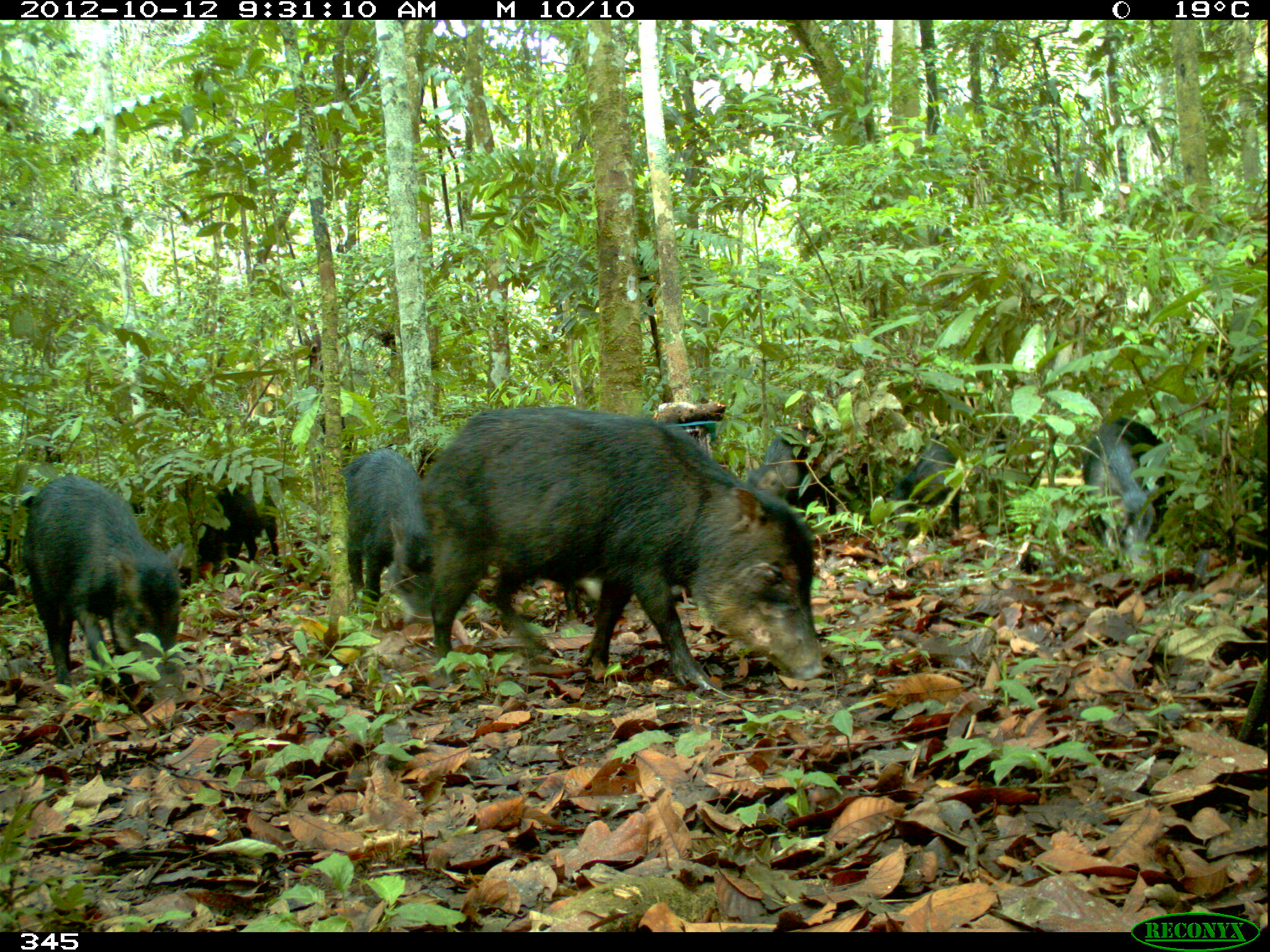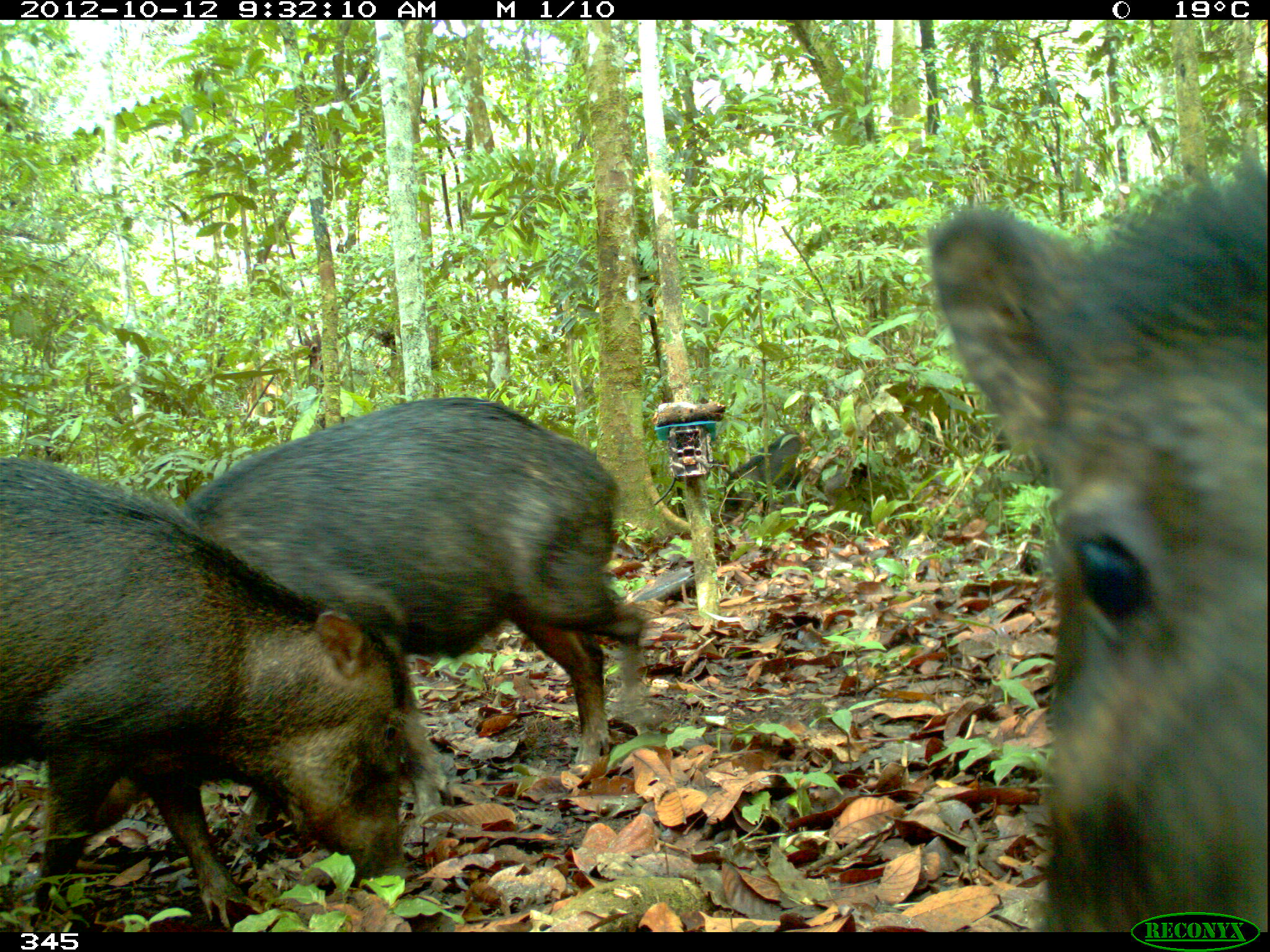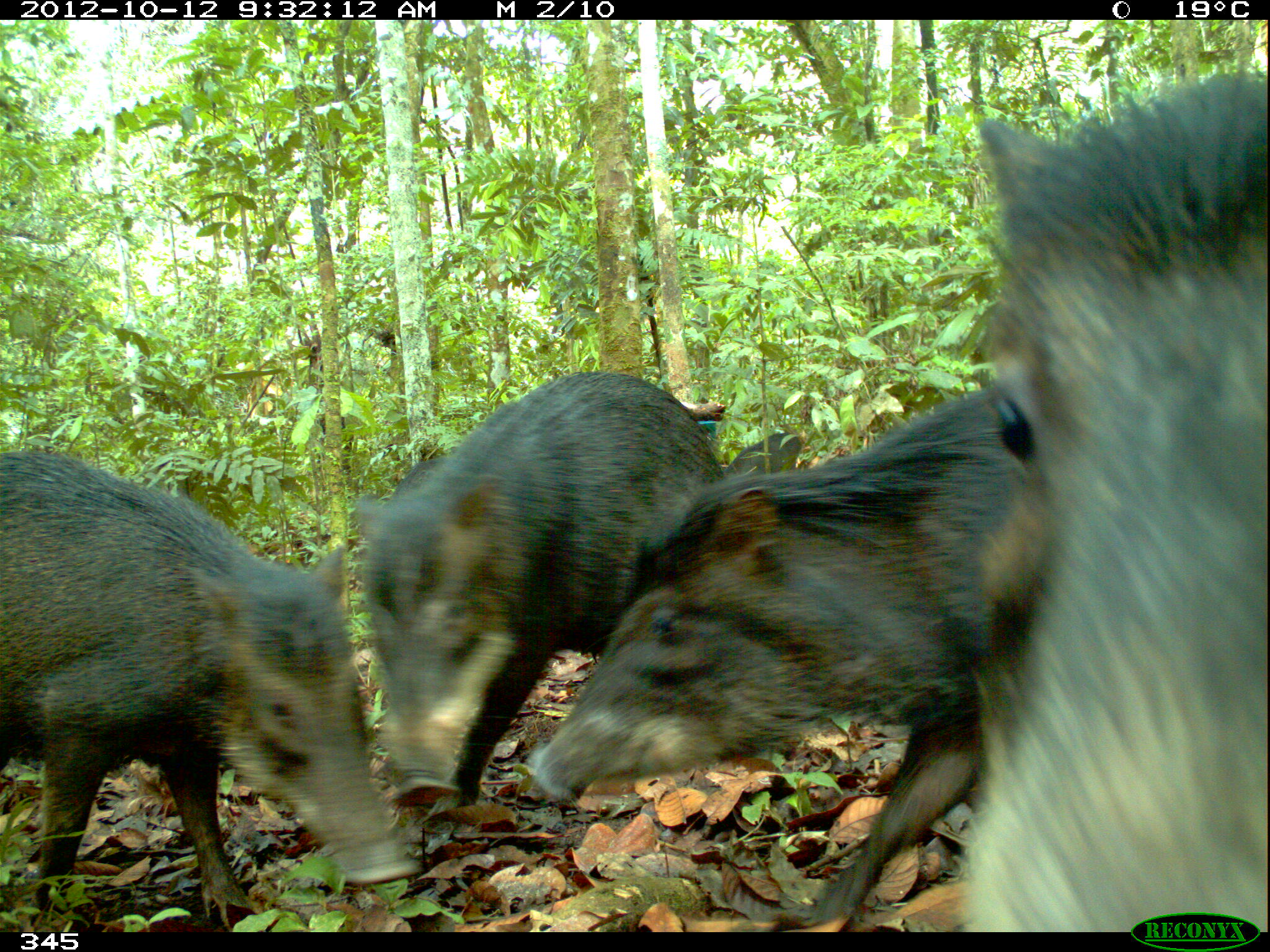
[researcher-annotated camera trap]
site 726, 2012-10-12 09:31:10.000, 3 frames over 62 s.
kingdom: Animalia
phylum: Chordata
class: Mammalia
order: Artiodactyla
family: Tayassuidae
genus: Tayassu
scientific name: Tayassu pecari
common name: white-lipped peccary